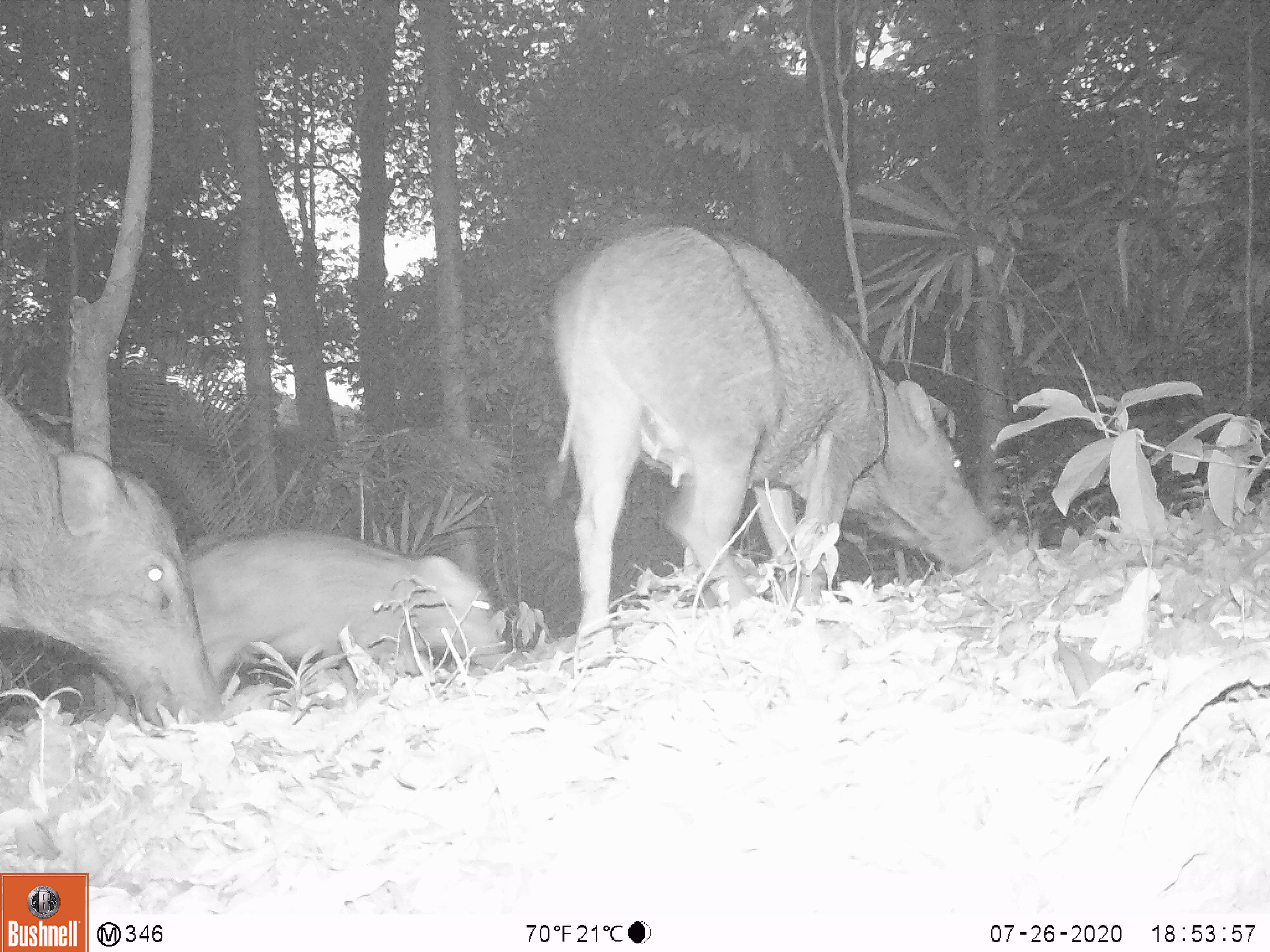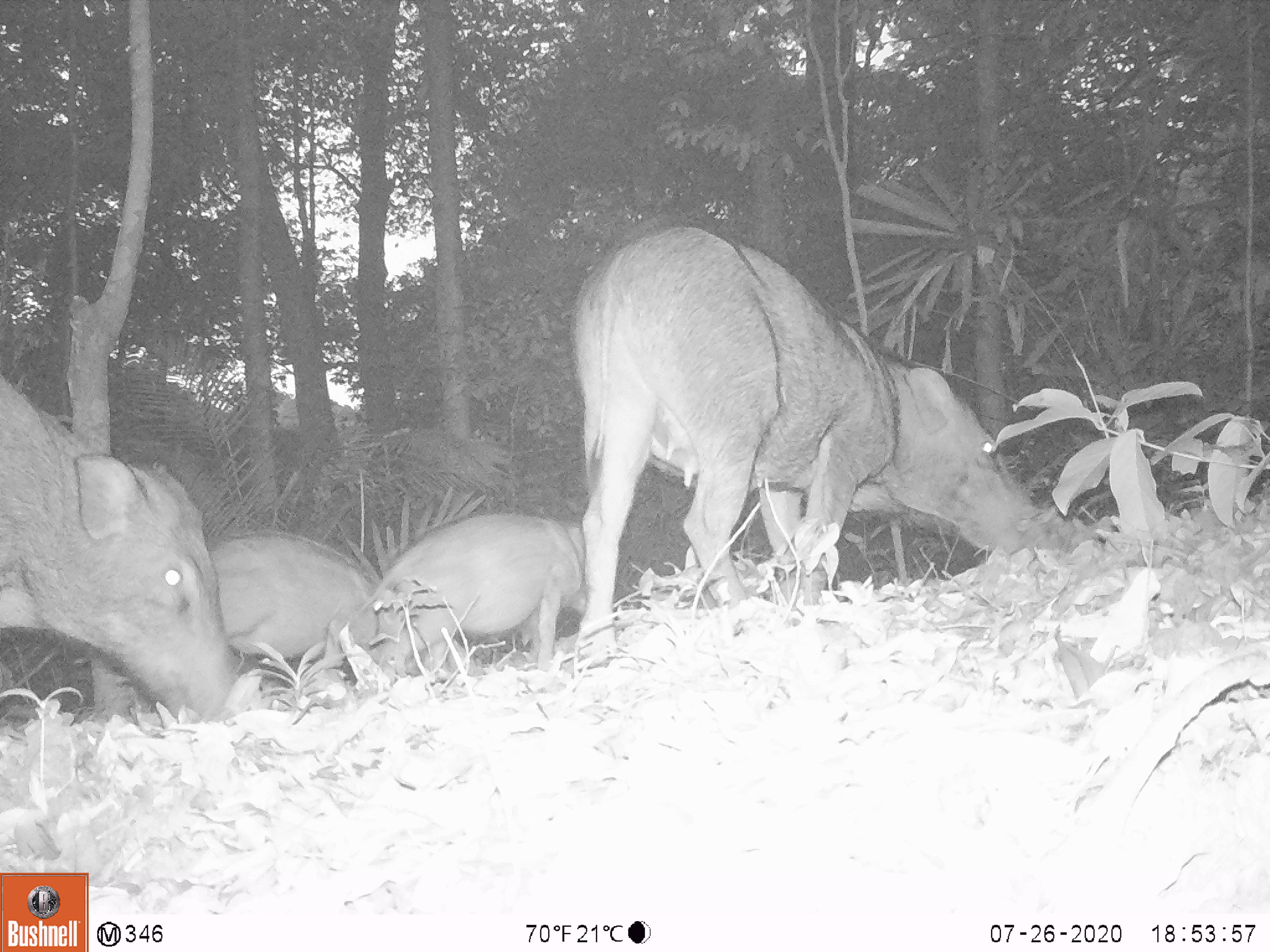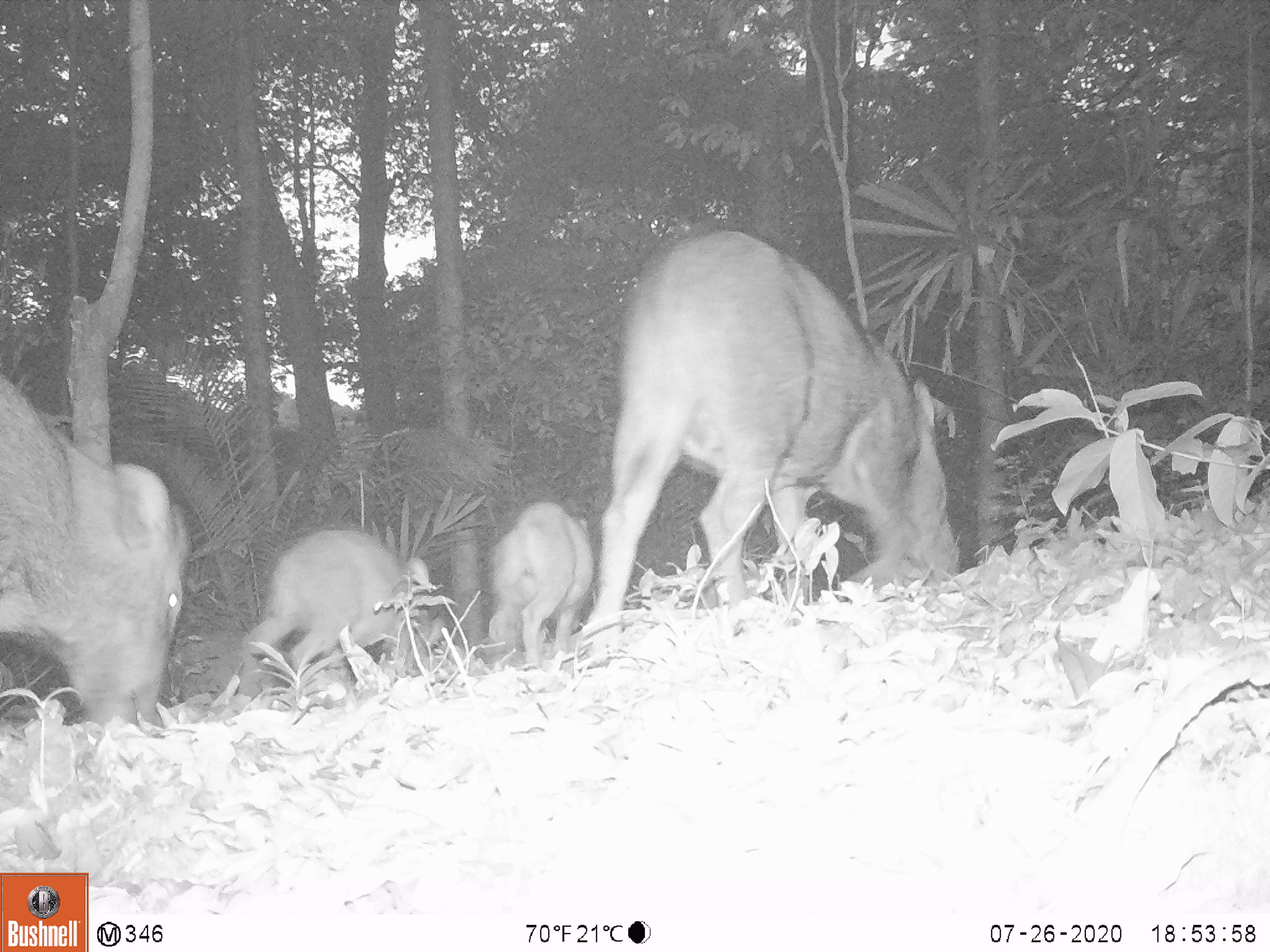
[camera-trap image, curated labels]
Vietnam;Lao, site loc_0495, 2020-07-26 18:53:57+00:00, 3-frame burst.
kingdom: Animalia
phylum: Chordata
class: Mammalia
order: Artiodactyla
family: Suidae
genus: Sus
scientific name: Sus scrofa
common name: eurasian wild pig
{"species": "eurasian wild pig (Sus scrofa)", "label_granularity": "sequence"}